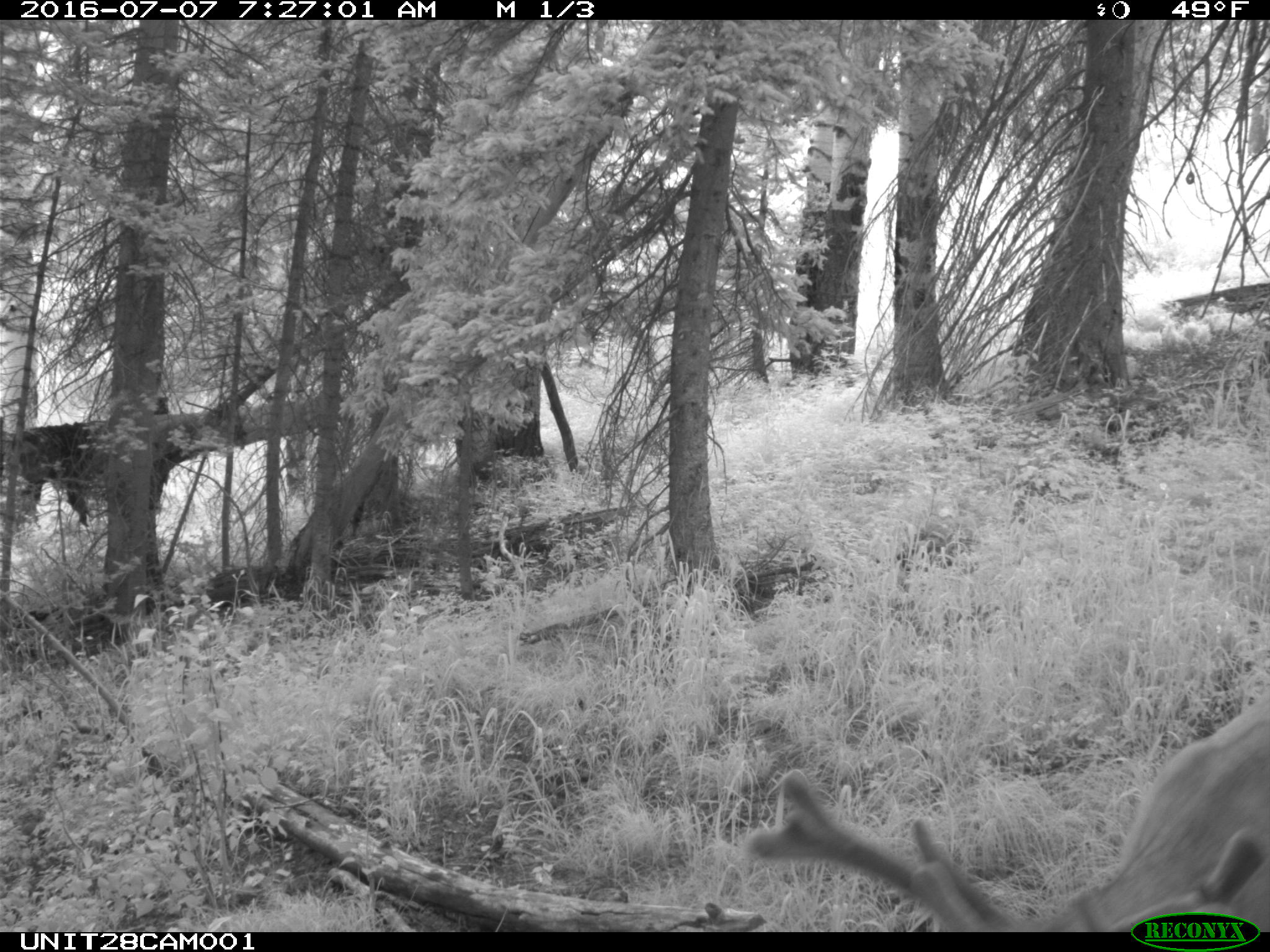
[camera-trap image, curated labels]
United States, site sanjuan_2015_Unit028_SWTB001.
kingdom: Animalia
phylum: Chordata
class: Mammalia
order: Artiodactyla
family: Cervidae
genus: Odocoileus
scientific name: Odocoileus hemionus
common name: mule deer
Odocoileus hemionus (mule deer).